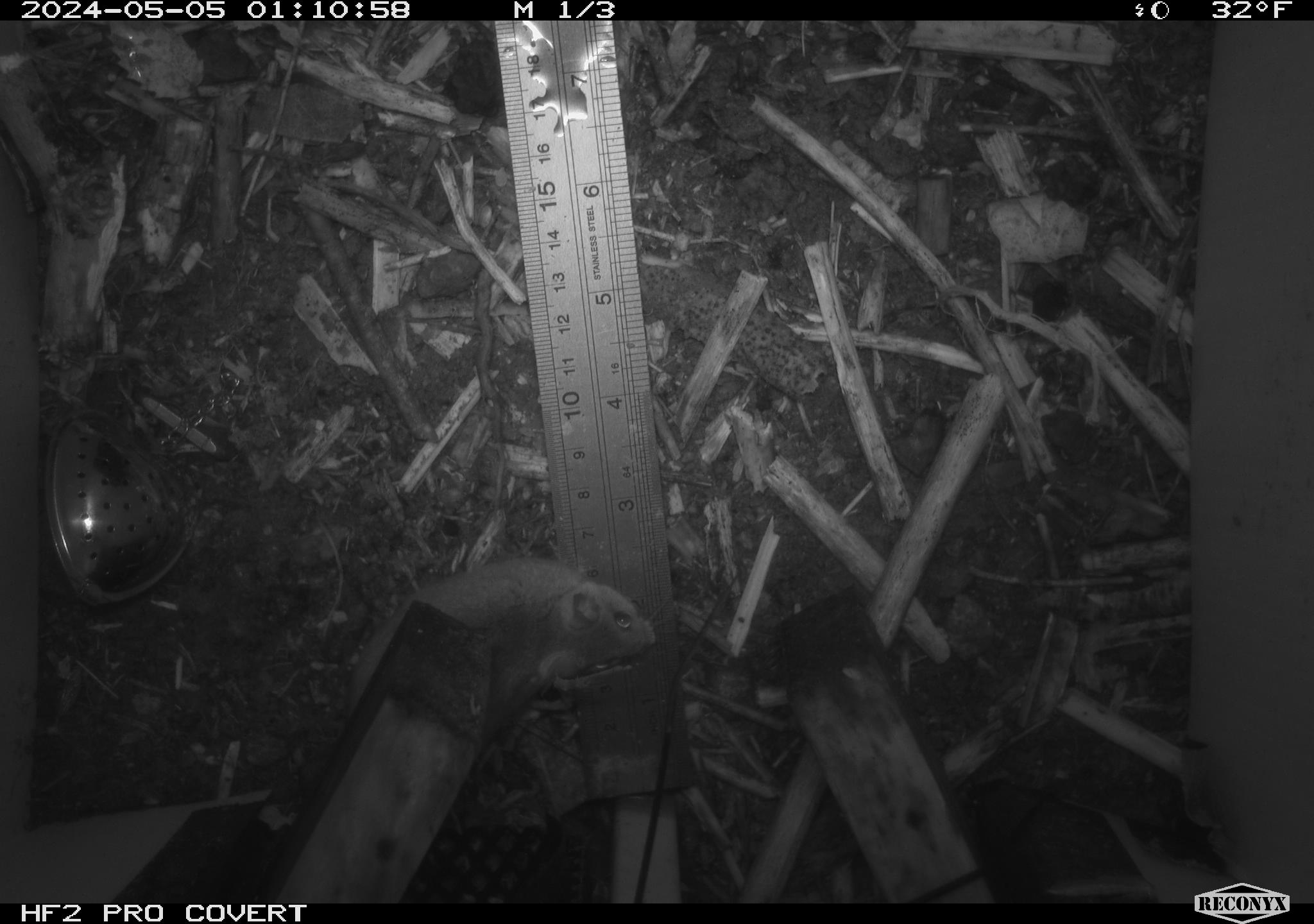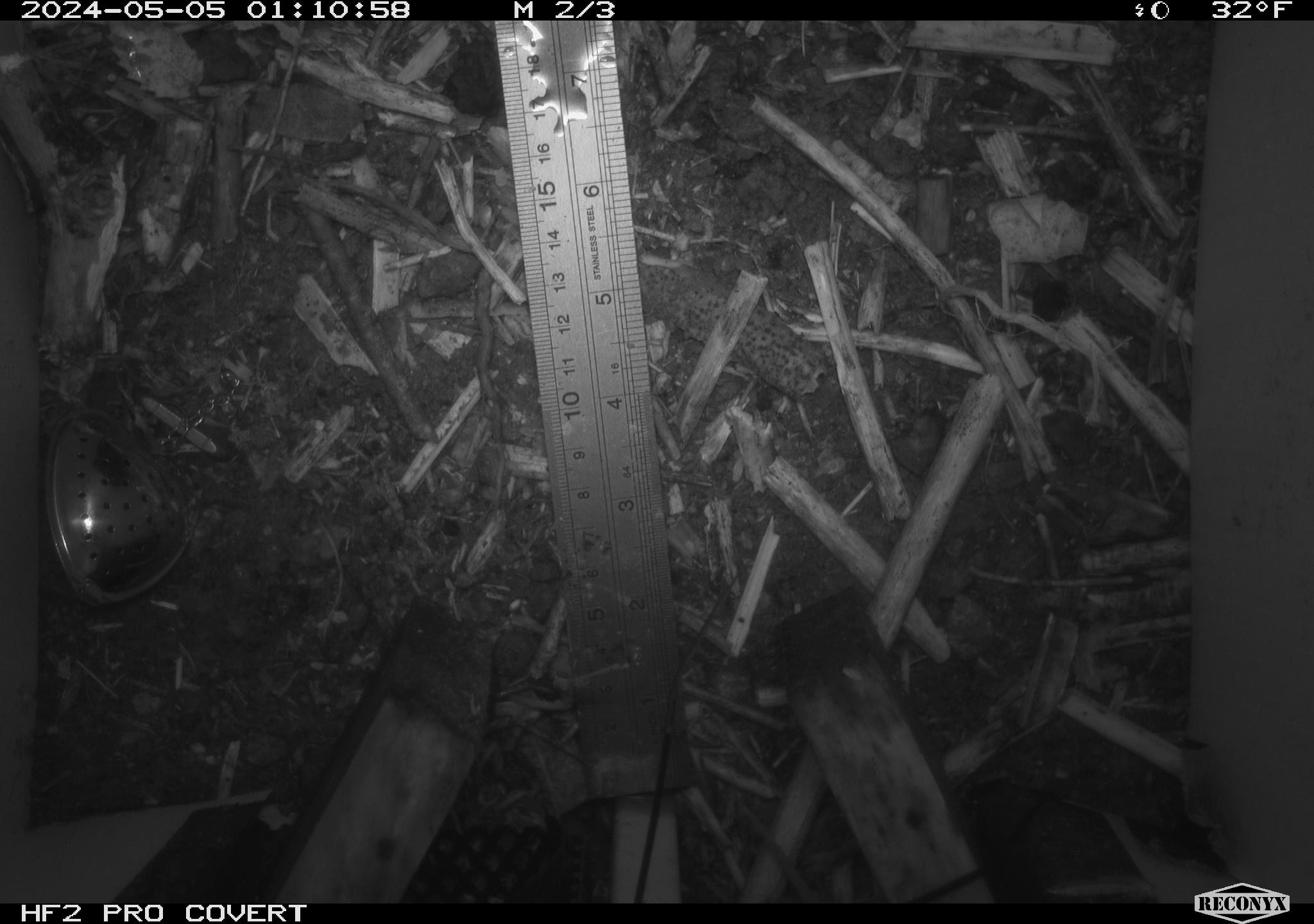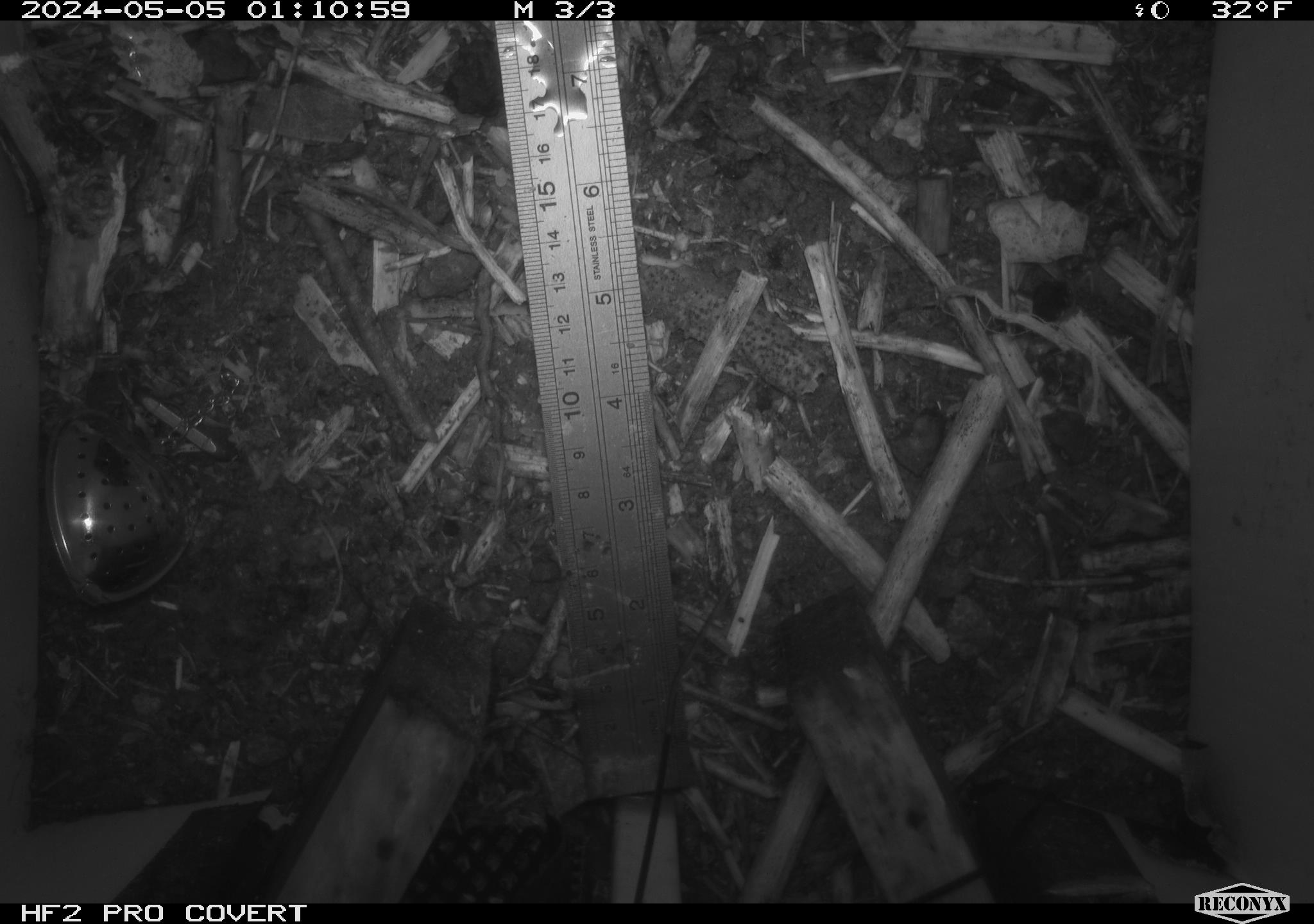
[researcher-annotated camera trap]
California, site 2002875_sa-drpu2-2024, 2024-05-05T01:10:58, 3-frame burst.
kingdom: Animalia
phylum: Chordata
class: Mammalia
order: Rodentia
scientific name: Rodentia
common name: mouse species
Mouse species (Rodentia).